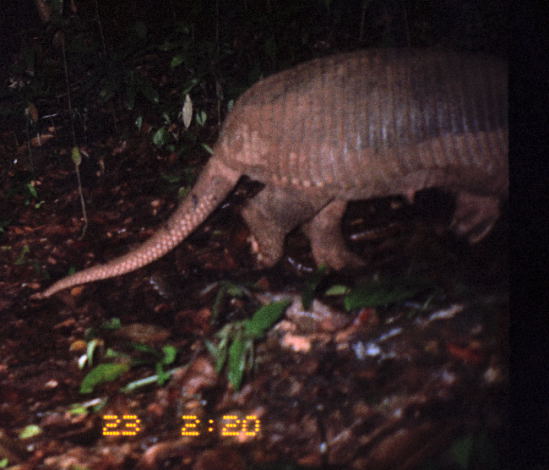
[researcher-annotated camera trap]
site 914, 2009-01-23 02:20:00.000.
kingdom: Animalia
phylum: Chordata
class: Mammalia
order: Cingulata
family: Chlamyphoridae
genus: Priodontes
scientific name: Priodontes maximus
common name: giant armadillo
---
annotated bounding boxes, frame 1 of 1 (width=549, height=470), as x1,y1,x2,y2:
priodontes maximus: 26,40,509,300